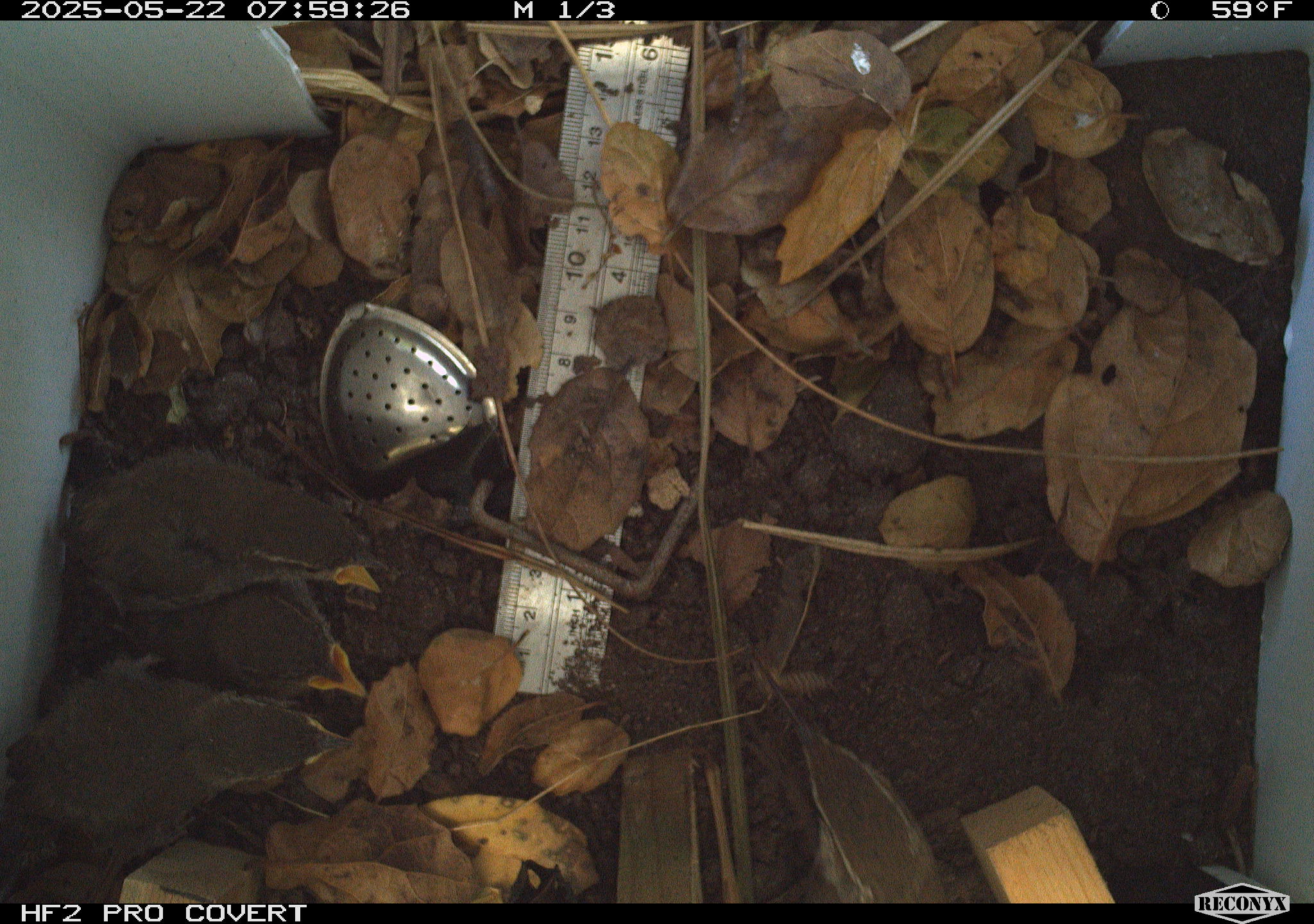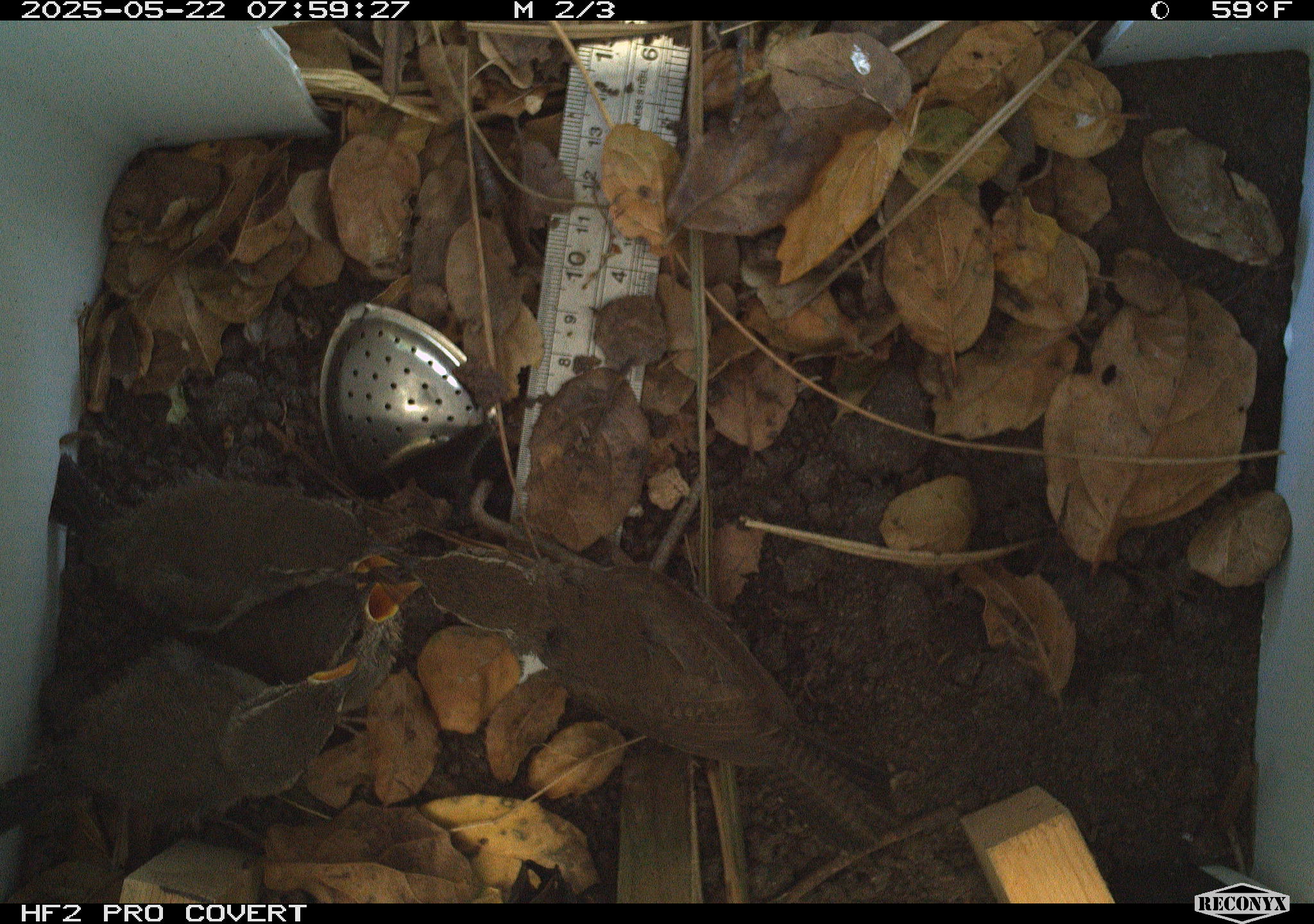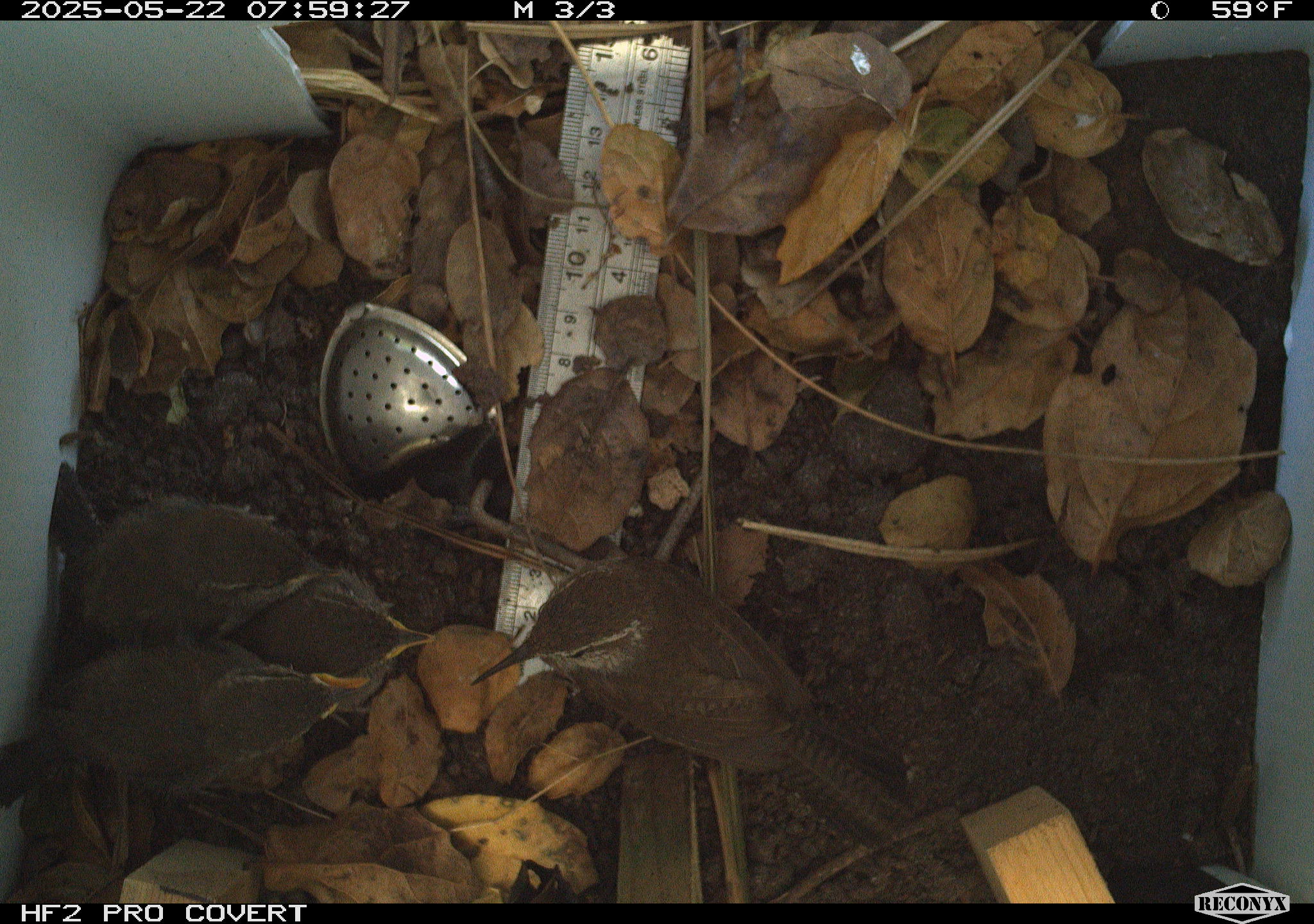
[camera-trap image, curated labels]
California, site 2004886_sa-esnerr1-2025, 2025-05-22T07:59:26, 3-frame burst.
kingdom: Animalia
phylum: Chordata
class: Aves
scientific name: Aves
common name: bird